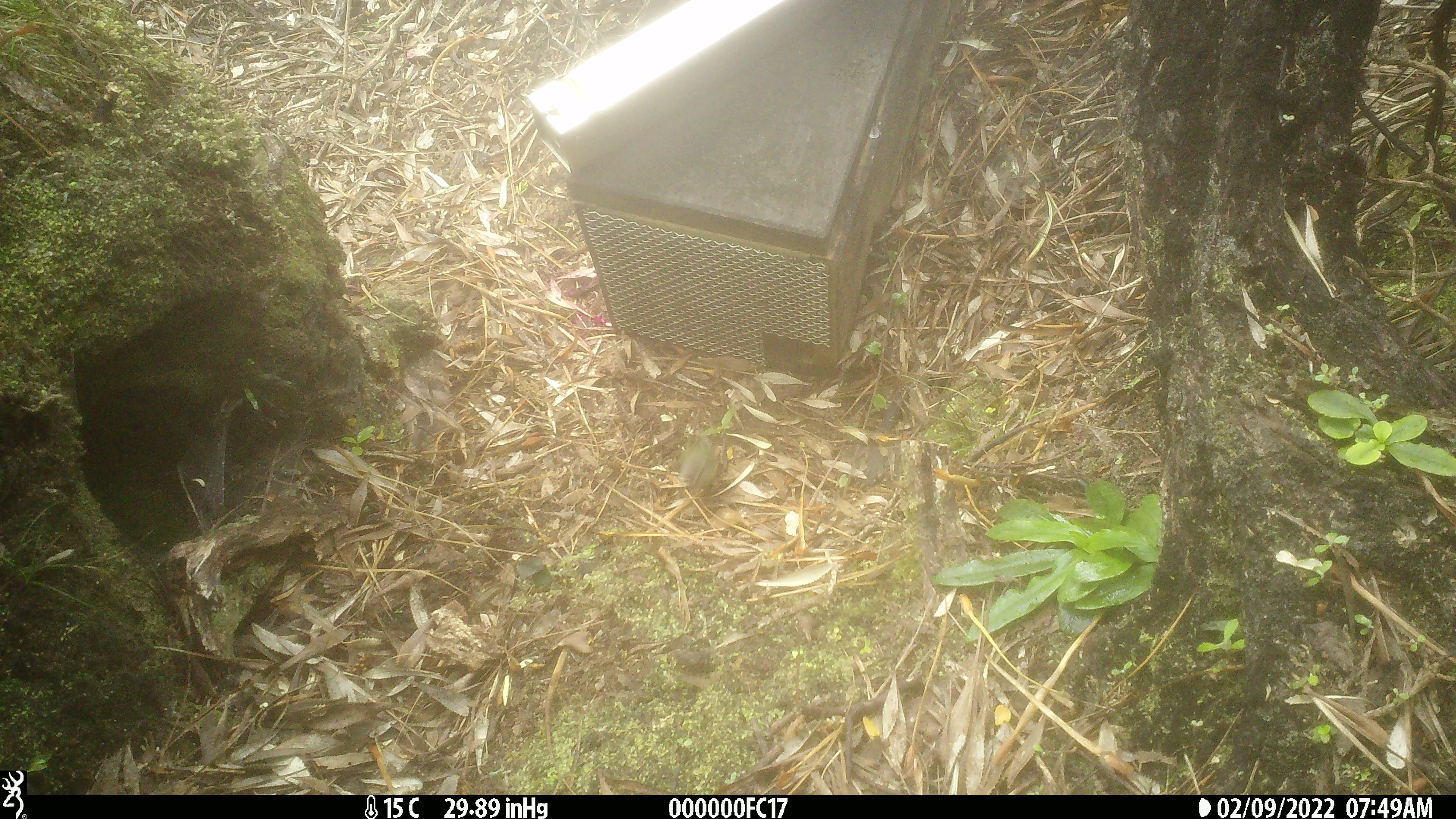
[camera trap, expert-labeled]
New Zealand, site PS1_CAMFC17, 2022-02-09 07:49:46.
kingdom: Animalia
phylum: Chordata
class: Aves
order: Passeriformes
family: Acanthisittidae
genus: Acanthisitta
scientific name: Acanthisitta chloris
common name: rifleman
Rifleman (Acanthisitta chloris).